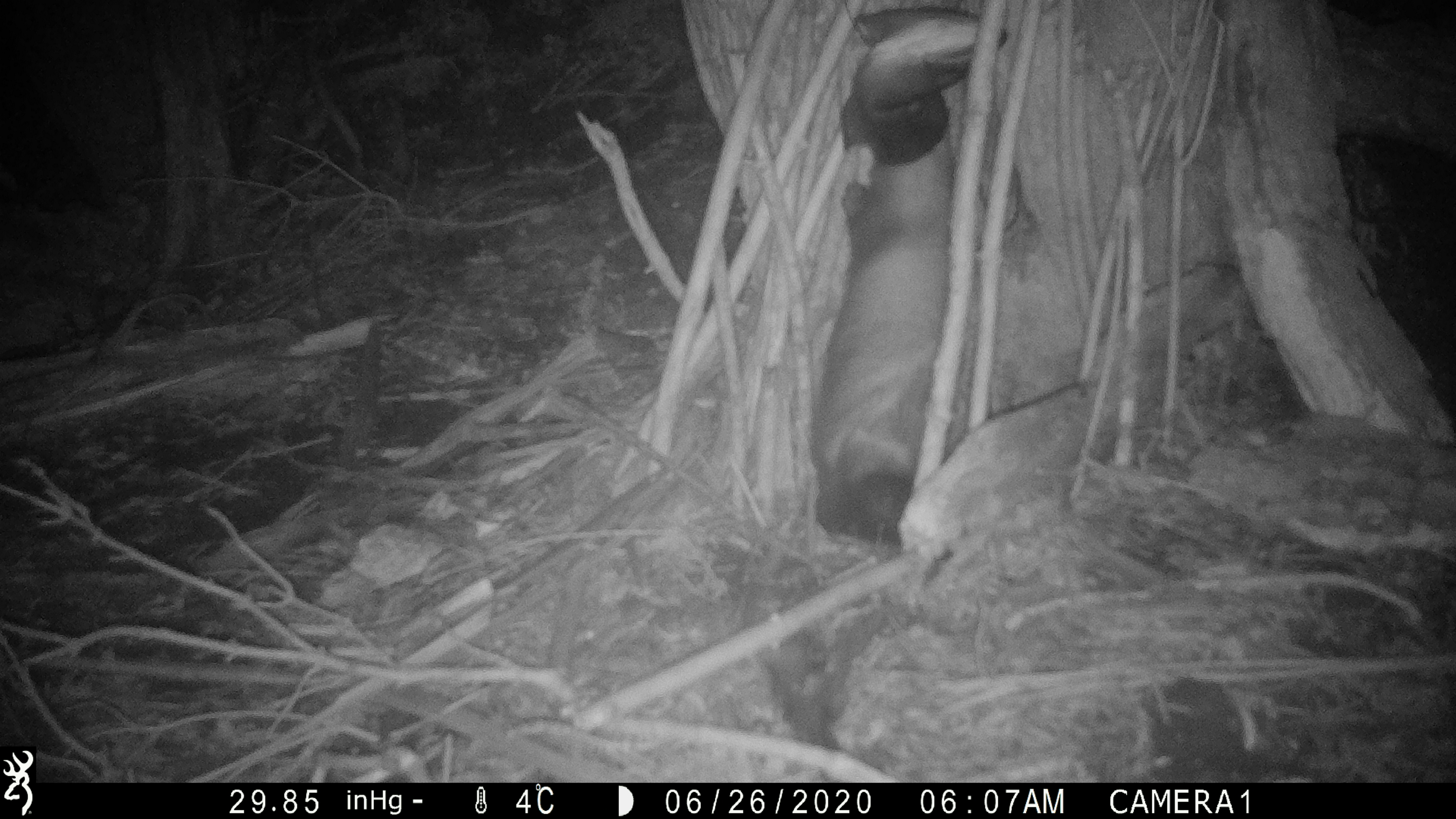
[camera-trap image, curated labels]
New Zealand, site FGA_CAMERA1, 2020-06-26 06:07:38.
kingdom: Animalia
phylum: Chordata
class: Mammalia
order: Carnivora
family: Mustelidae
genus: Mustela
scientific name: Mustela furo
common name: ferret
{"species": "ferret (Mustela furo)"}